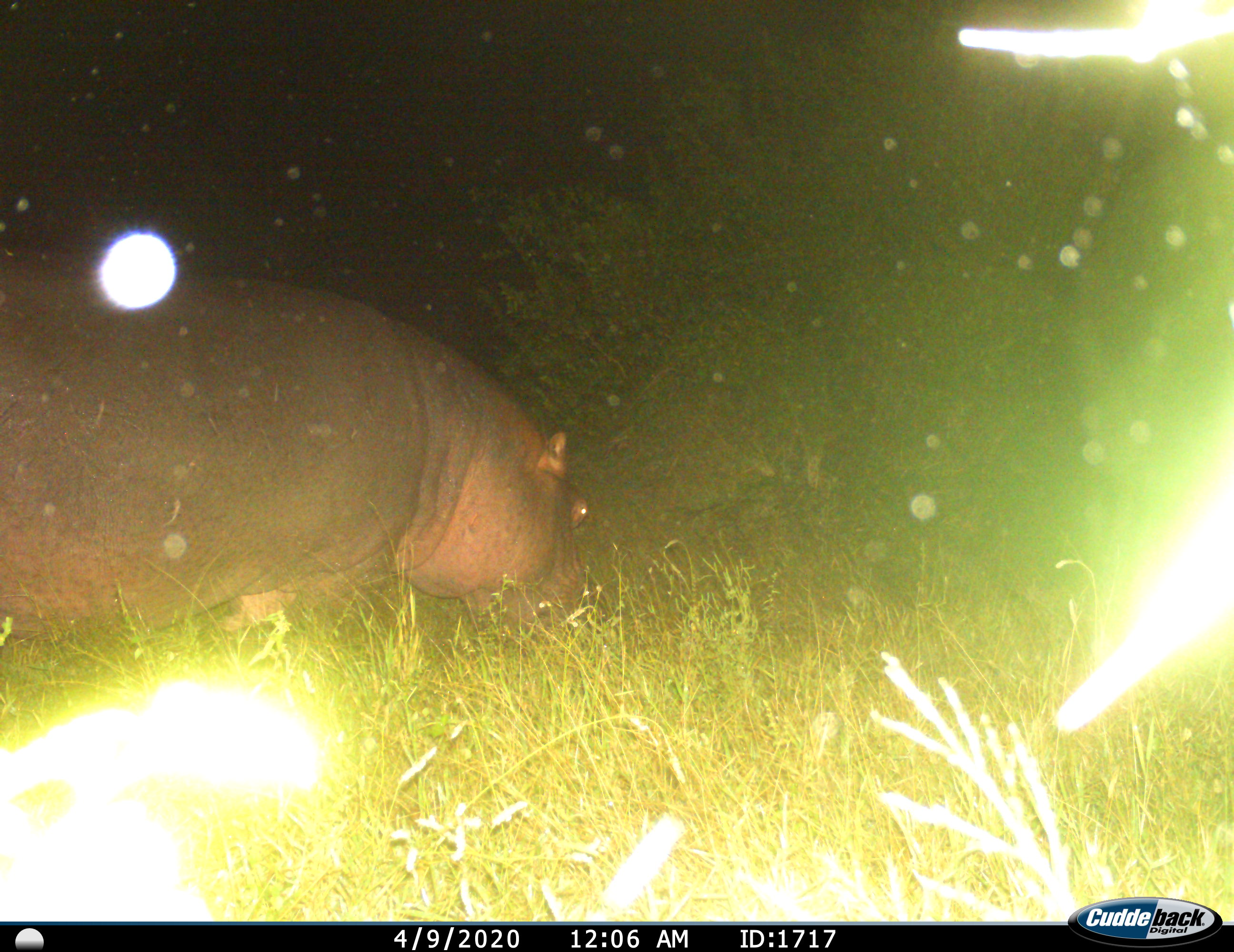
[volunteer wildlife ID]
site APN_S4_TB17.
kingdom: Animalia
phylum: Chordata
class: Mammalia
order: Artiodactyla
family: Hippopotamidae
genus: Hippopotamus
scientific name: Hippopotamus amphibius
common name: hippopotamus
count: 1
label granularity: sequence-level